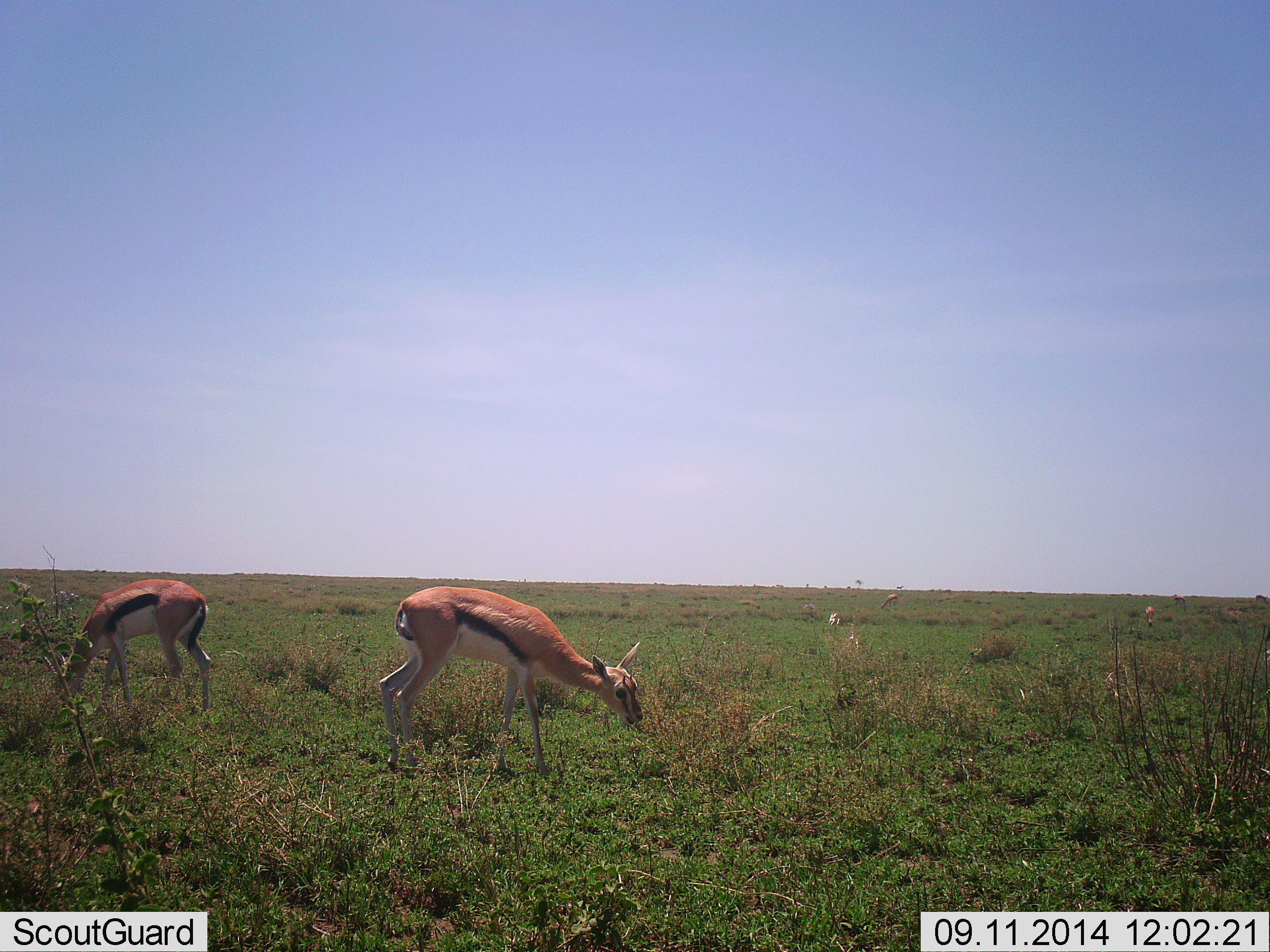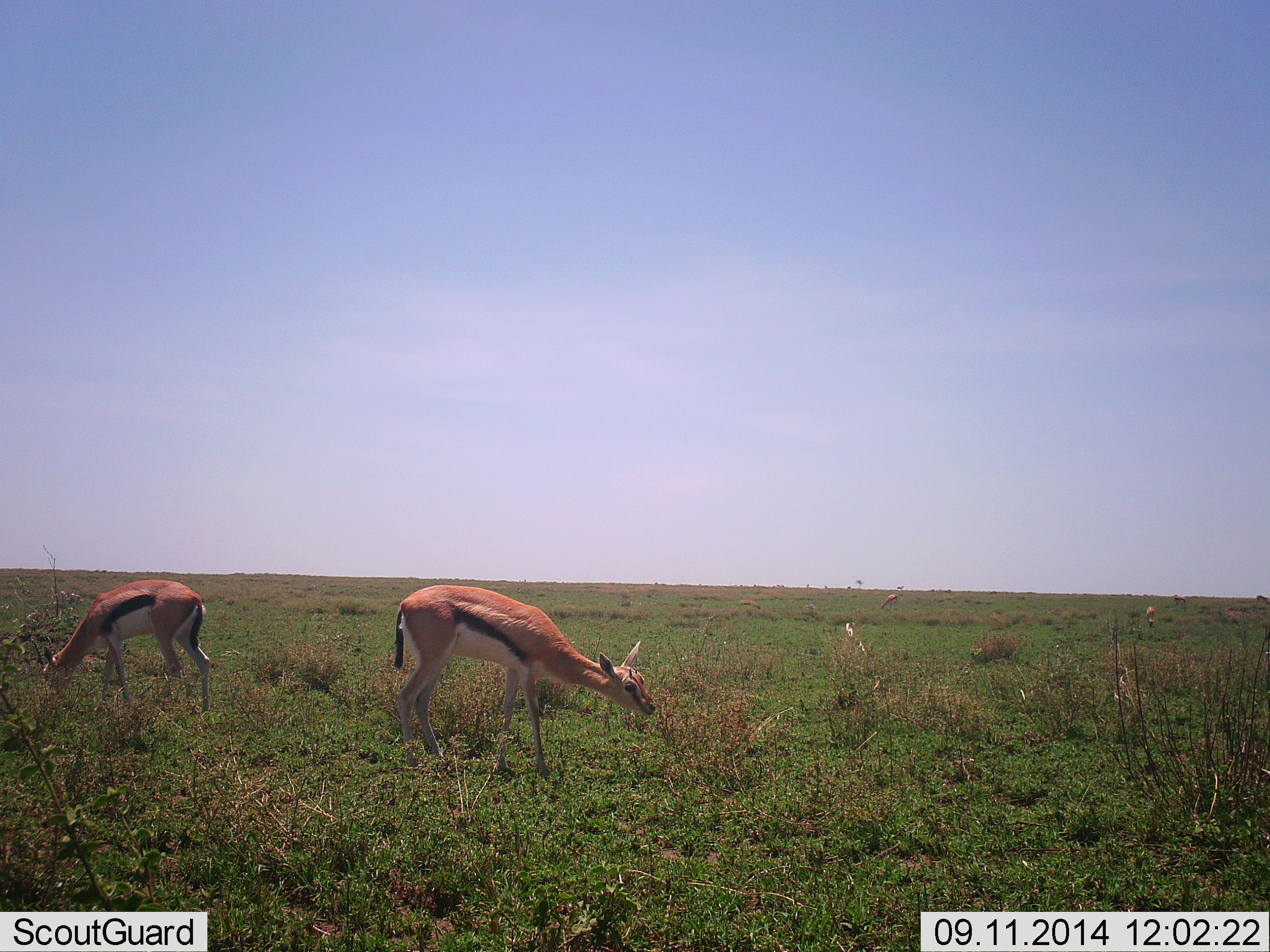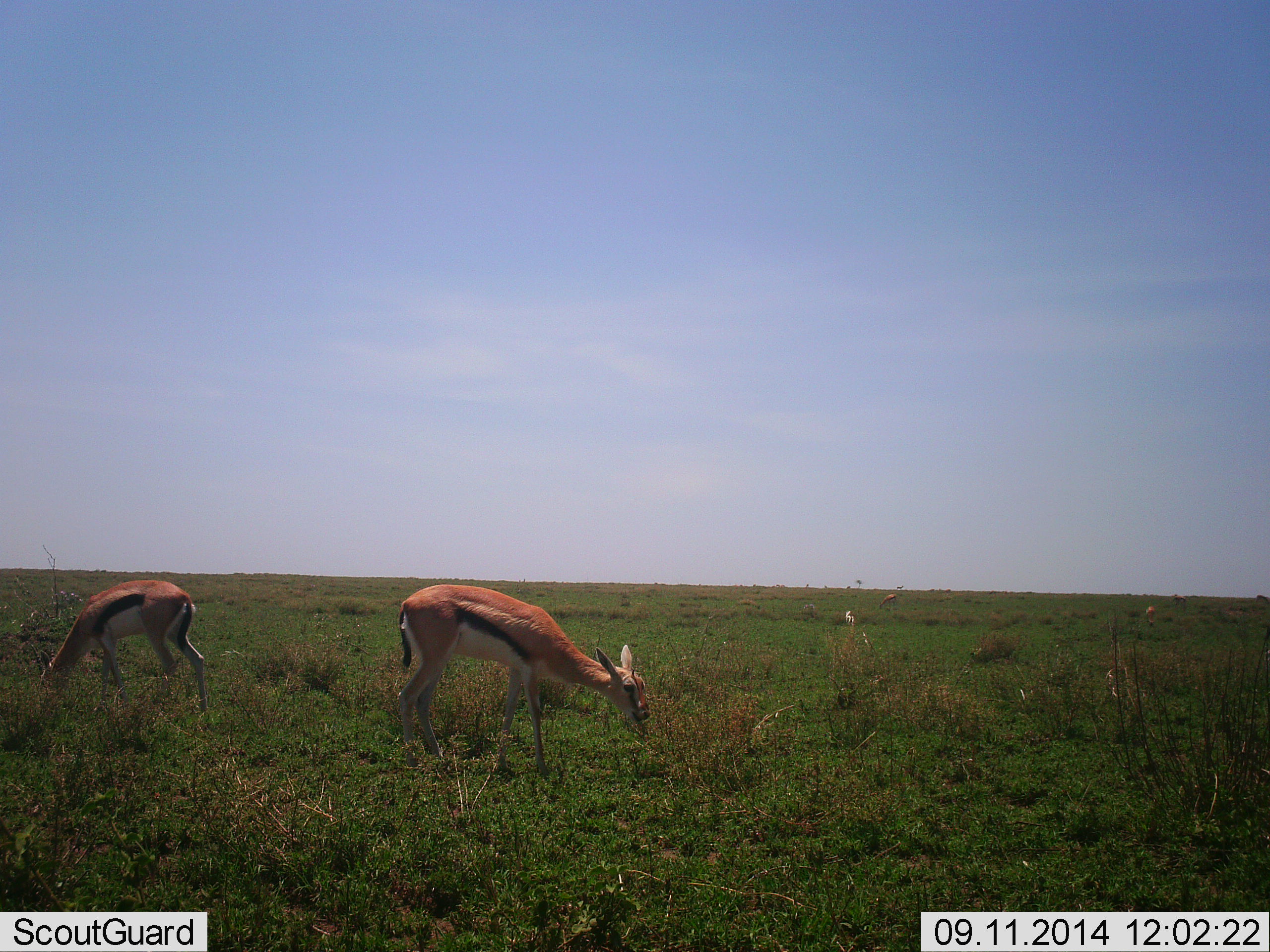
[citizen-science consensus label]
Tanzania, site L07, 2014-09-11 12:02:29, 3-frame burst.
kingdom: Animalia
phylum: Chordata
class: Mammalia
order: Artiodactyla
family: Bovidae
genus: Eudorcas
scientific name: Eudorcas thomsonii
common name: thomson's gazelle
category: gazellethomsons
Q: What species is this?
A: Gazellethomsons (thomson's gazelle) (Eudorcas thomsonii).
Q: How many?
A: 2.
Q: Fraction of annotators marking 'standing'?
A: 10%.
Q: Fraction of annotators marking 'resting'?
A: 0%.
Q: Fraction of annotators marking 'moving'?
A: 0%.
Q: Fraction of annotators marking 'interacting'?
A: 0%.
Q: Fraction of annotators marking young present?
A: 0%.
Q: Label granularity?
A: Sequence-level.